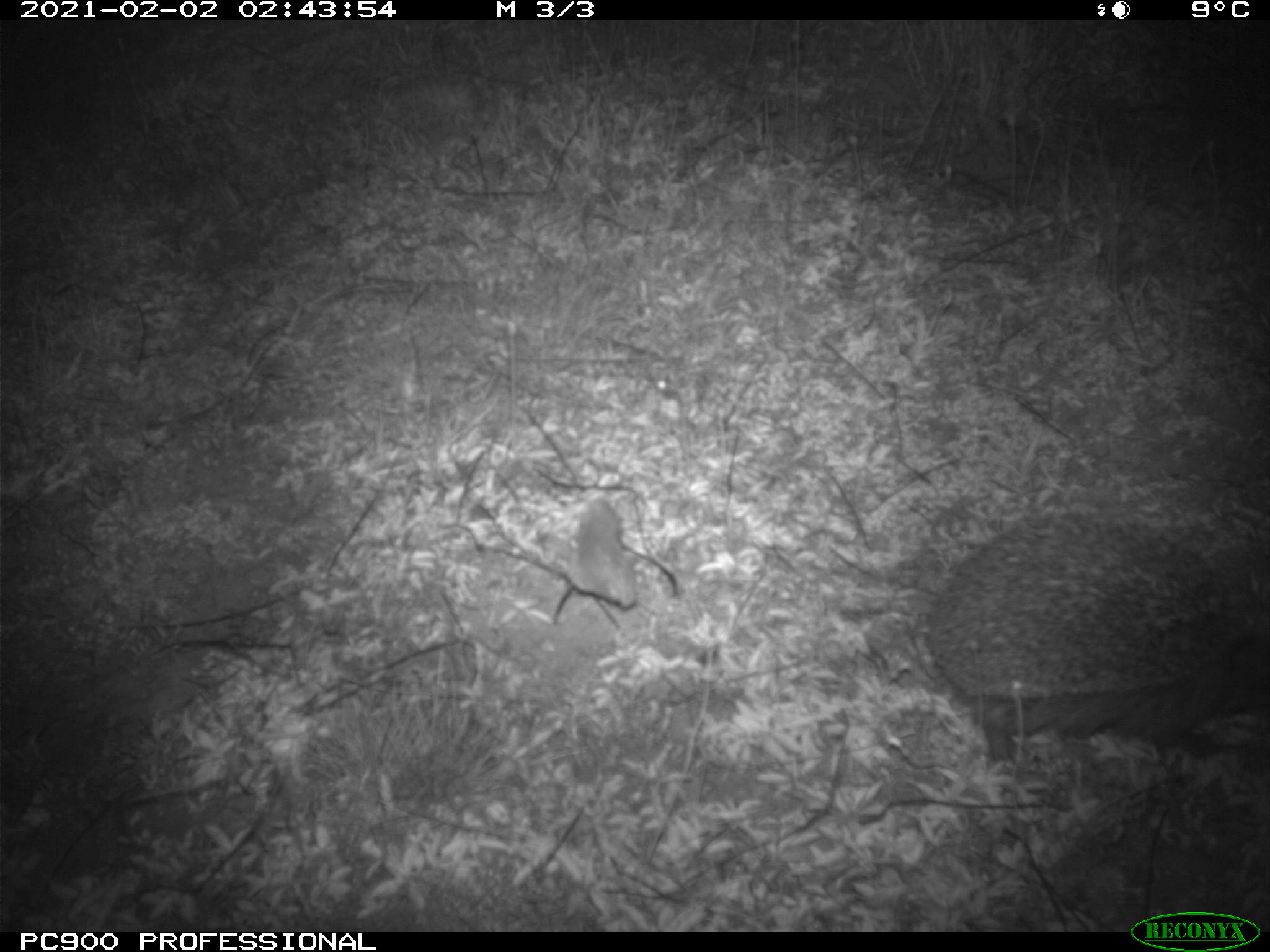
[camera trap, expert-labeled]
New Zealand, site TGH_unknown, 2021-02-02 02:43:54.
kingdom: Animalia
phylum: Chordata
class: Mammalia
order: Eulipotyphla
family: Erinaceidae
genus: Erinaceus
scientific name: Erinaceus europaeus europaeus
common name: european hedgehog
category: hedgehog